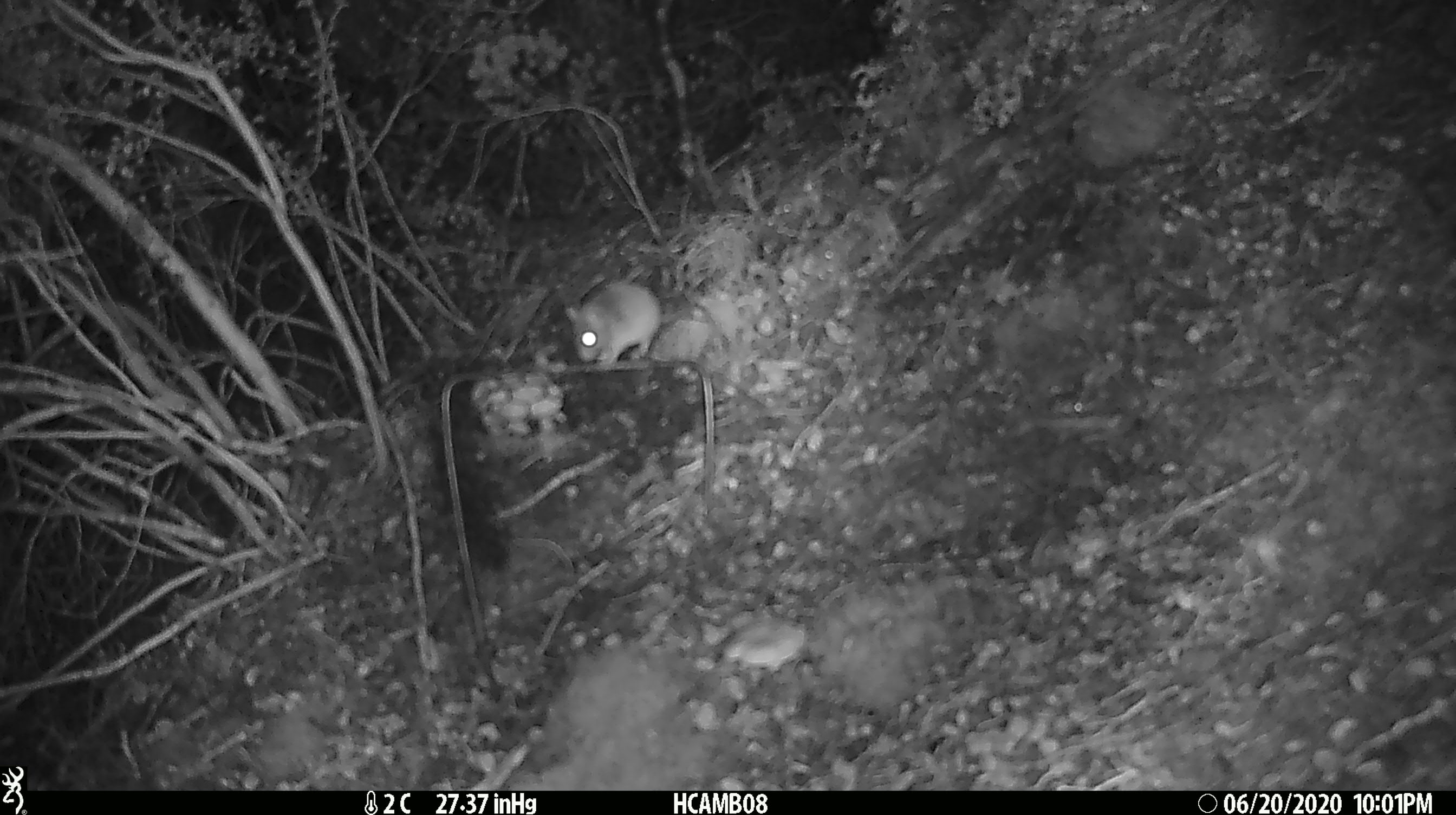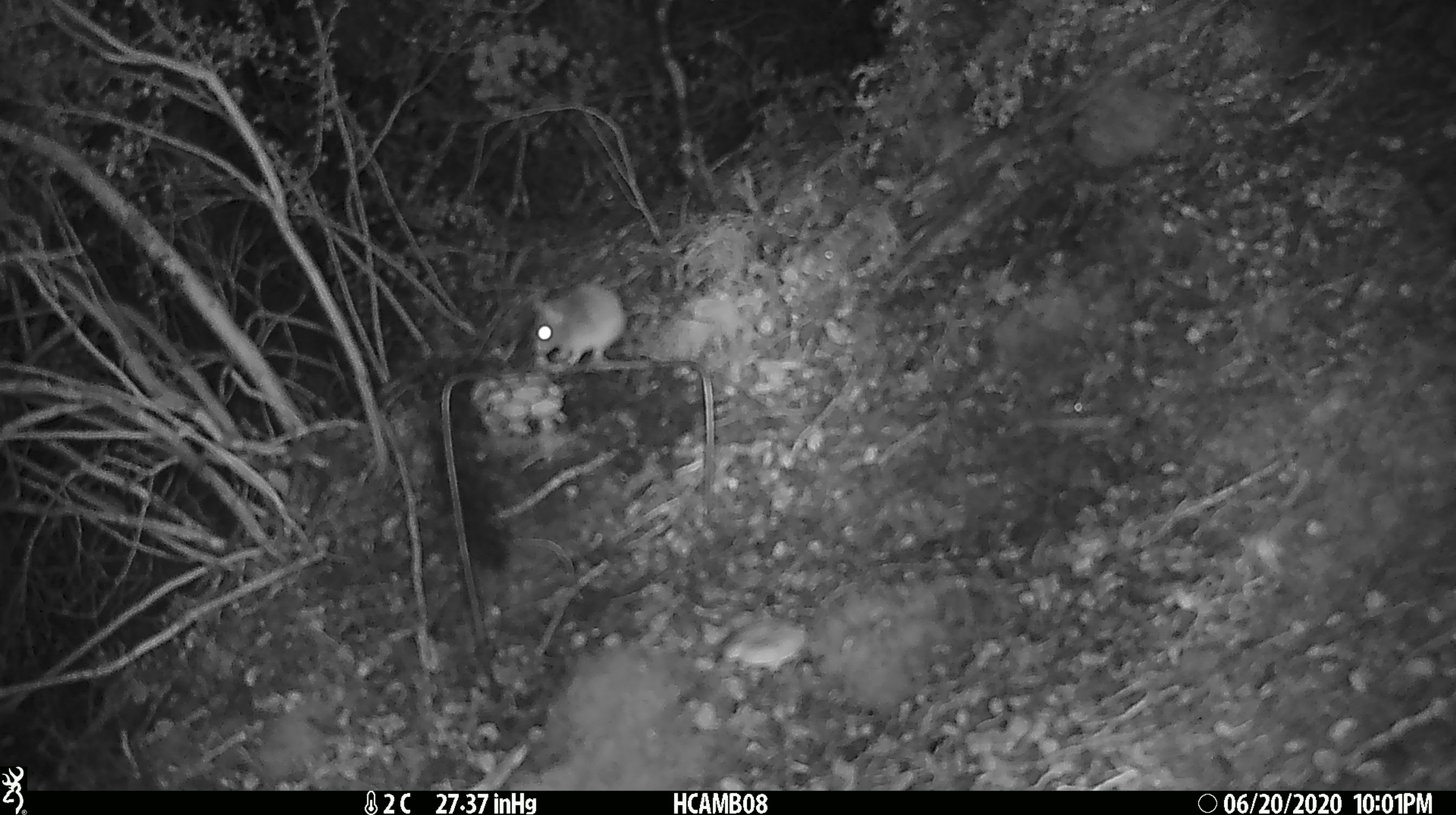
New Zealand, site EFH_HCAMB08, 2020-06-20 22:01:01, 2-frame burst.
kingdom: Animalia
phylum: Chordata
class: Mammalia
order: Rodentia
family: Muridae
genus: Mus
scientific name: Mus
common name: mouse